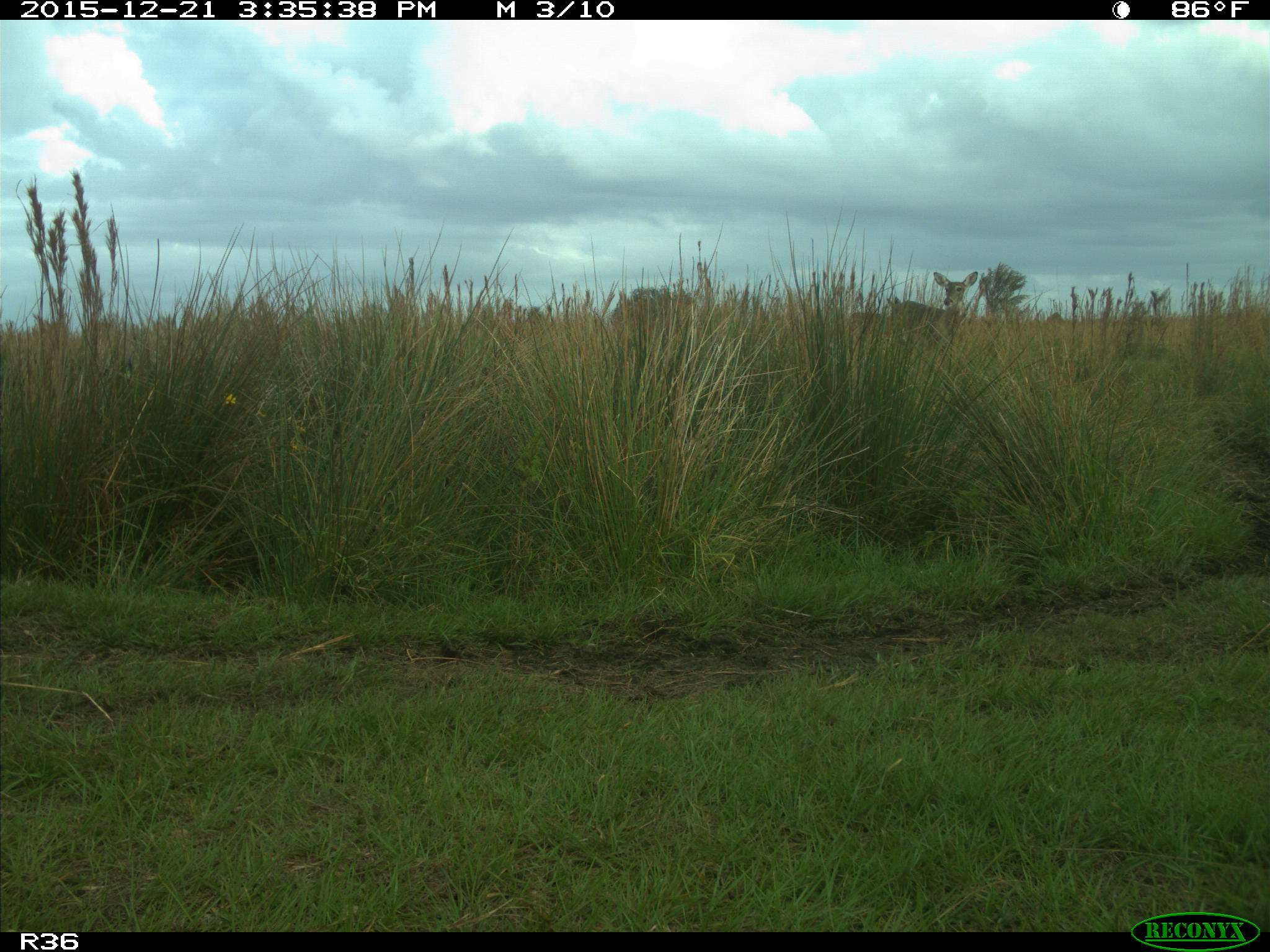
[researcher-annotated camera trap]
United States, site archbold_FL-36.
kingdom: Animalia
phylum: Chordata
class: Mammalia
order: Artiodactyla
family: Cervidae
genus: Odocoileus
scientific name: Odocoileus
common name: deer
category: unidentified deer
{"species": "unidentified deer (deer) (Odocoileus)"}